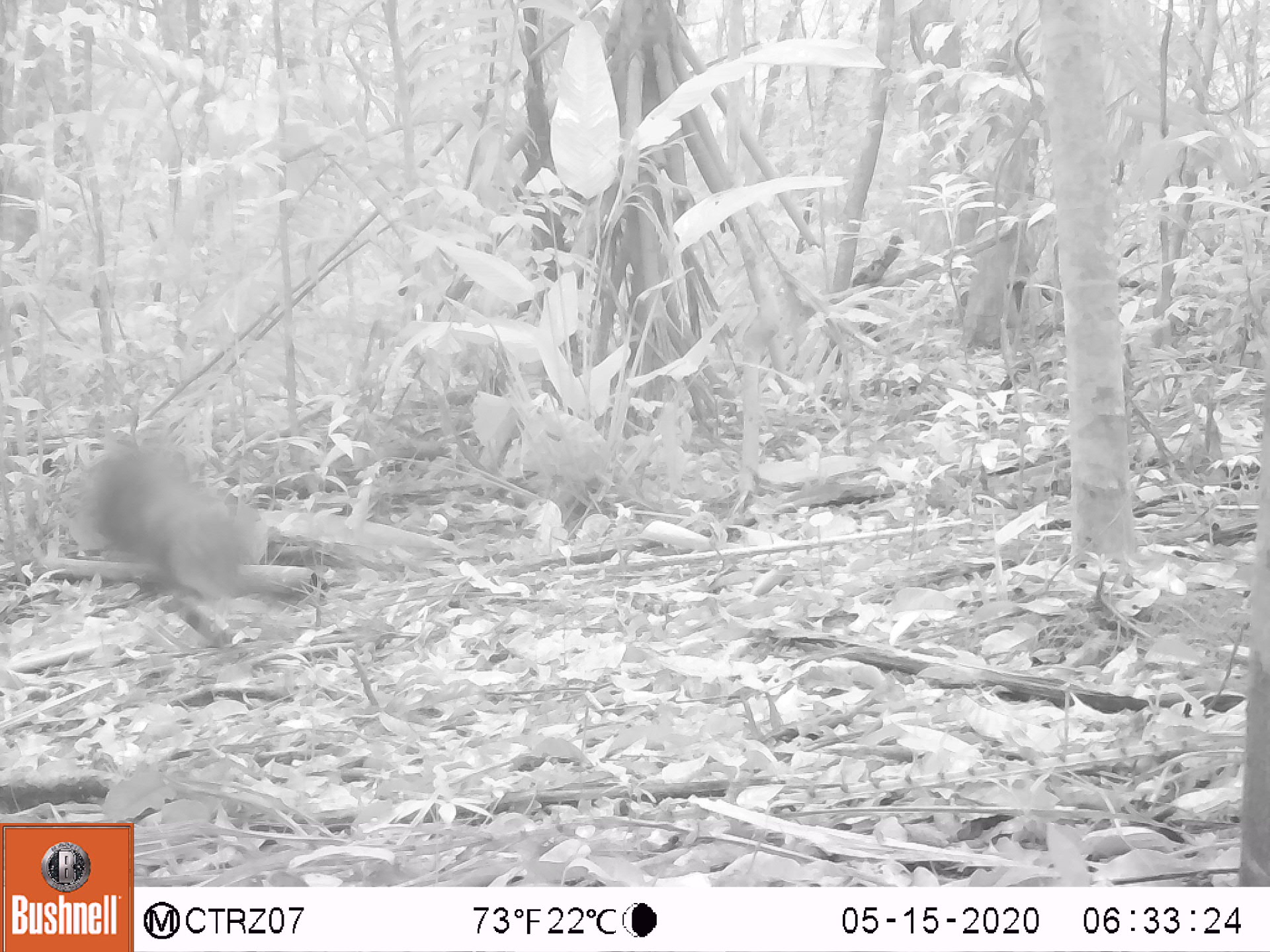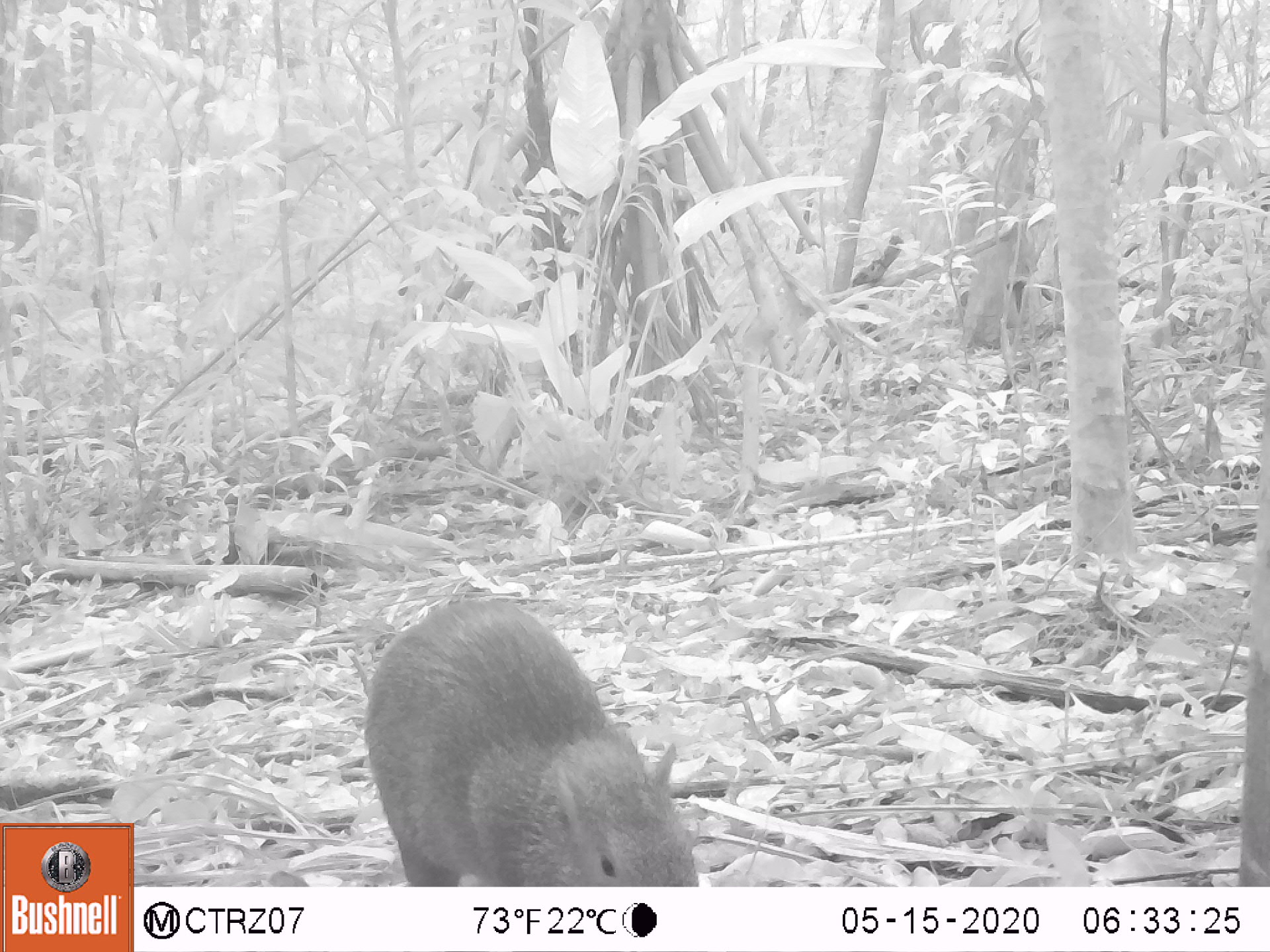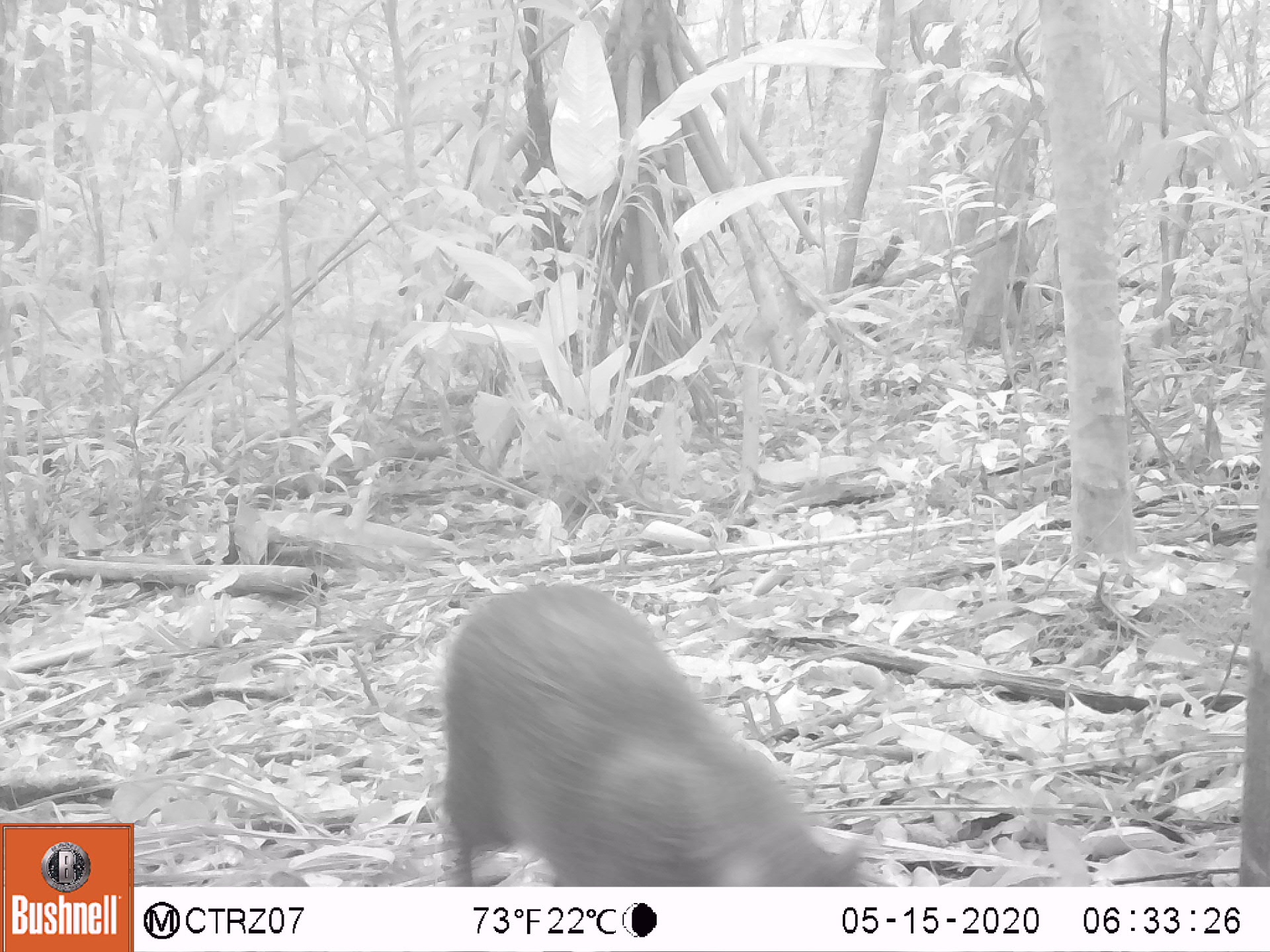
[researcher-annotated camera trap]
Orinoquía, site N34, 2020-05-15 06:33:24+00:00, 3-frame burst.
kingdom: Animalia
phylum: Chordata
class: Mammalia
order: Rodentia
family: Dasyproctidae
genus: Dasyprocta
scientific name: Dasyprocta fuliginosa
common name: black agouti